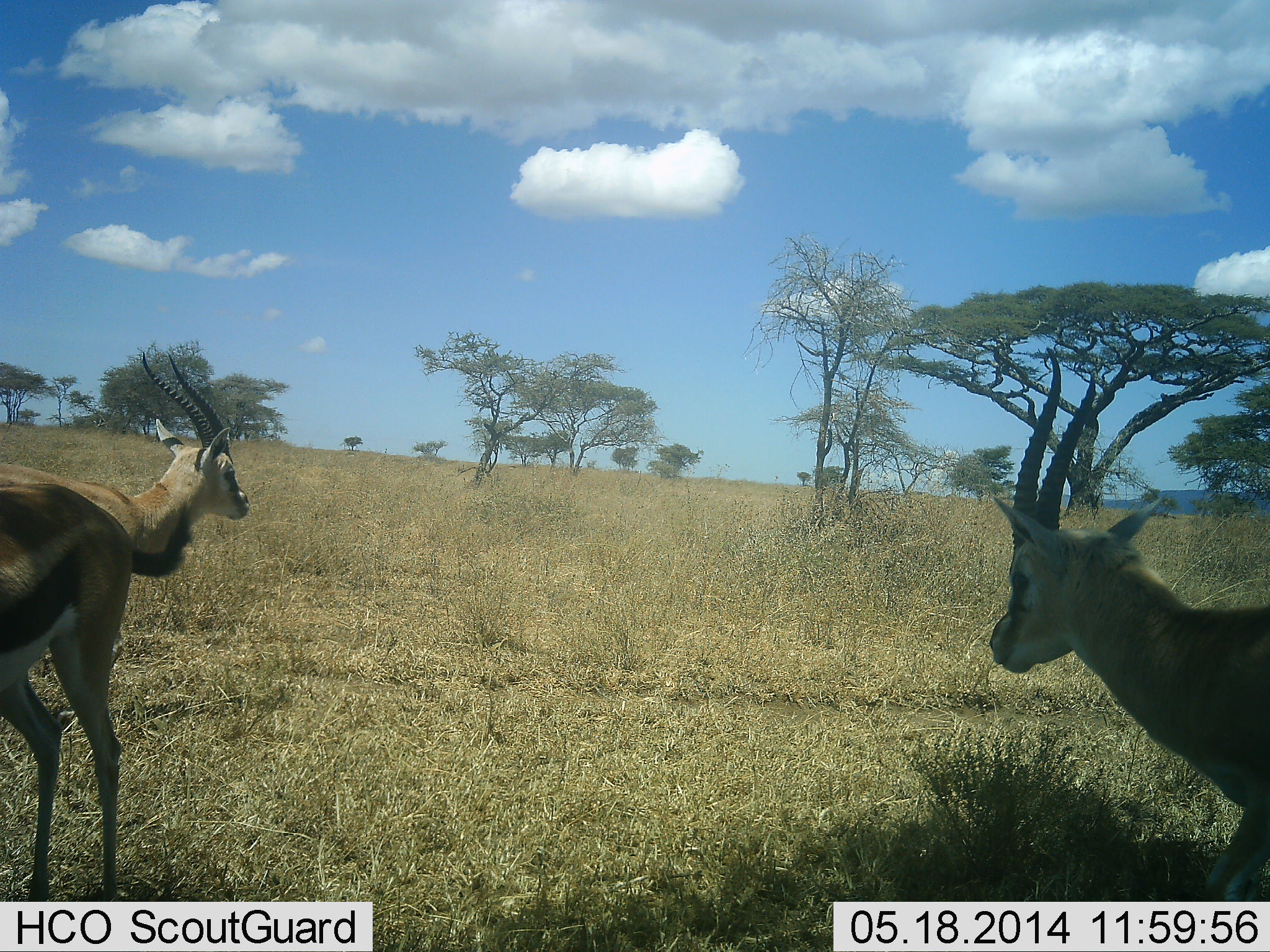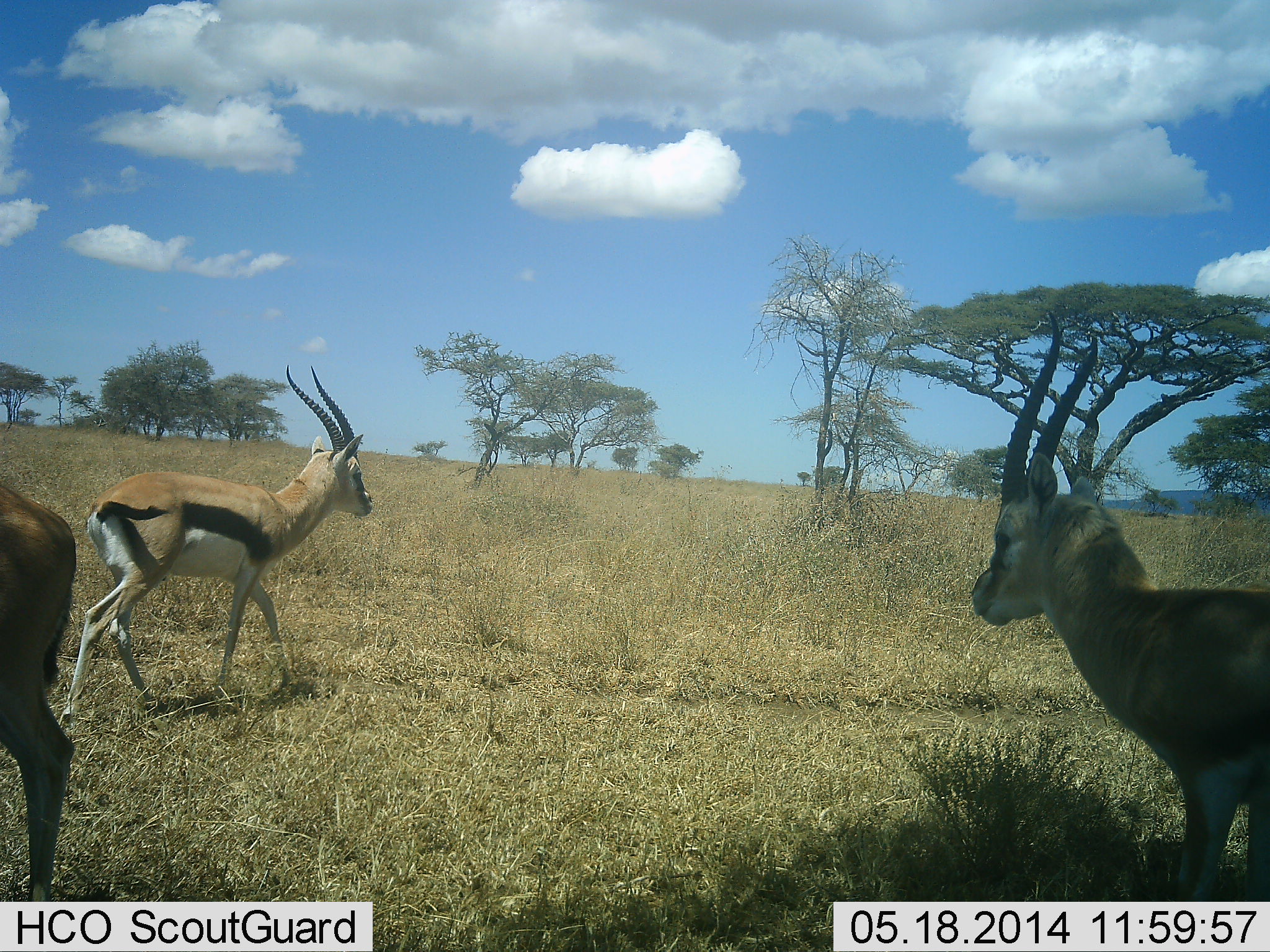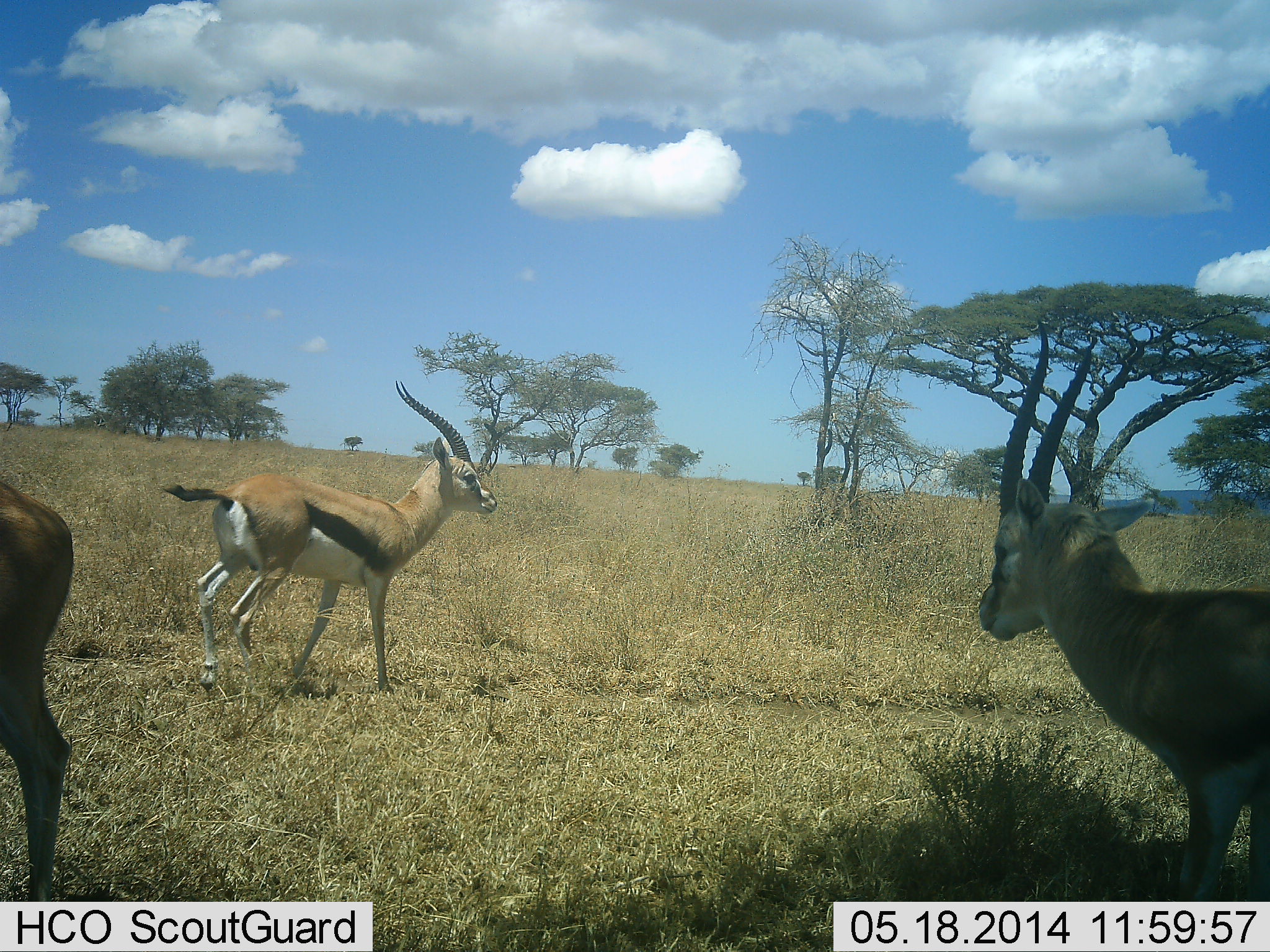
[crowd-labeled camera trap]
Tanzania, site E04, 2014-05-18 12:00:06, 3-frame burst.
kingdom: Animalia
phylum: Chordata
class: Mammalia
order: Artiodactyla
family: Bovidae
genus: Eudorcas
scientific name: Eudorcas thomsonii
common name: thomson's gazelle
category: gazellethomsons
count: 3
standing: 90%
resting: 0%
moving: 80%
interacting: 0%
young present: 0%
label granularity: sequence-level